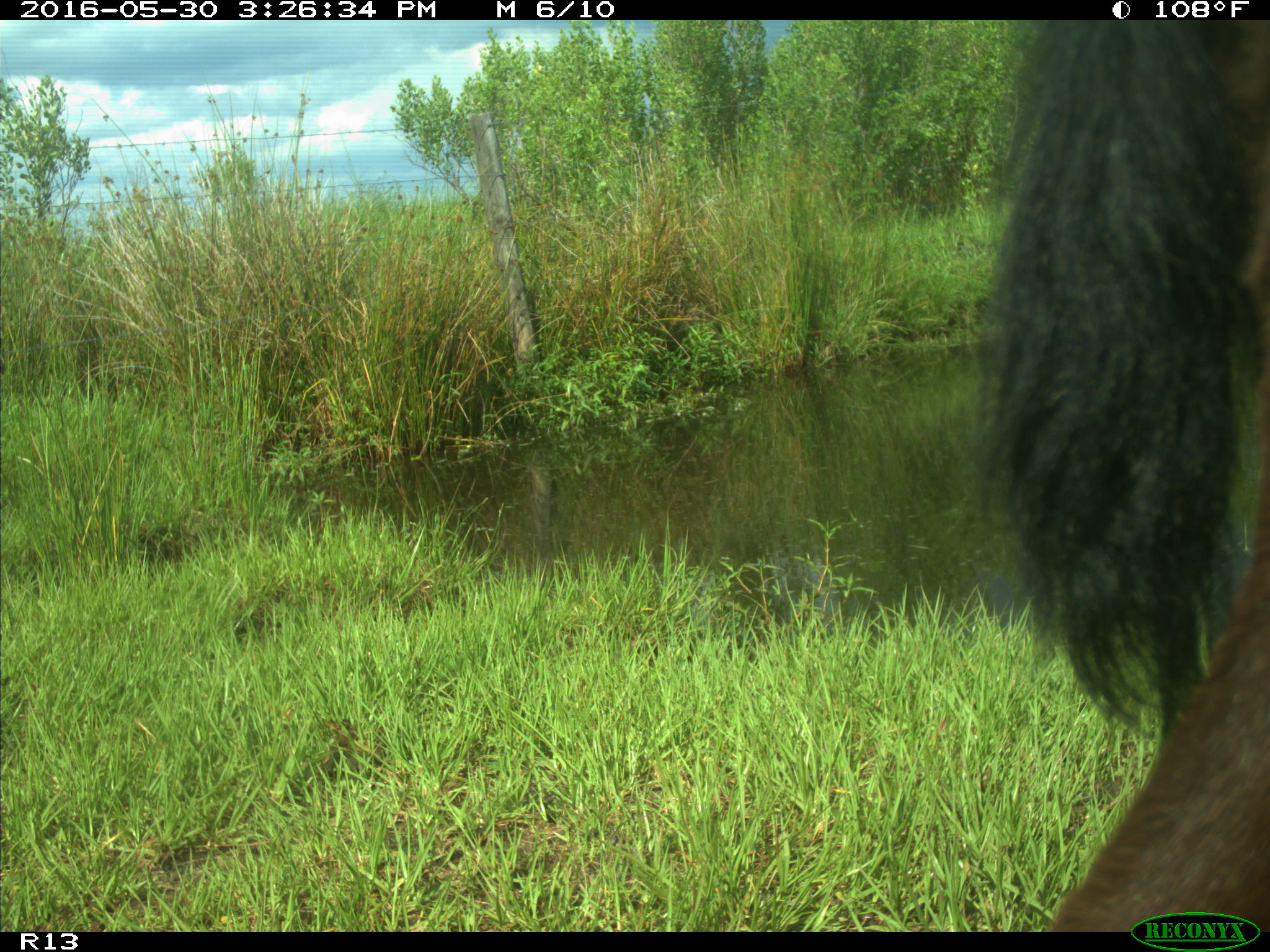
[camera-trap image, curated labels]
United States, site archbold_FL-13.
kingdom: Animalia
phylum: Chordata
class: Mammalia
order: Artiodactyla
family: Bovidae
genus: Bos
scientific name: Bos taurus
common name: domestic cow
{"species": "Bos taurus (domestic cow)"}